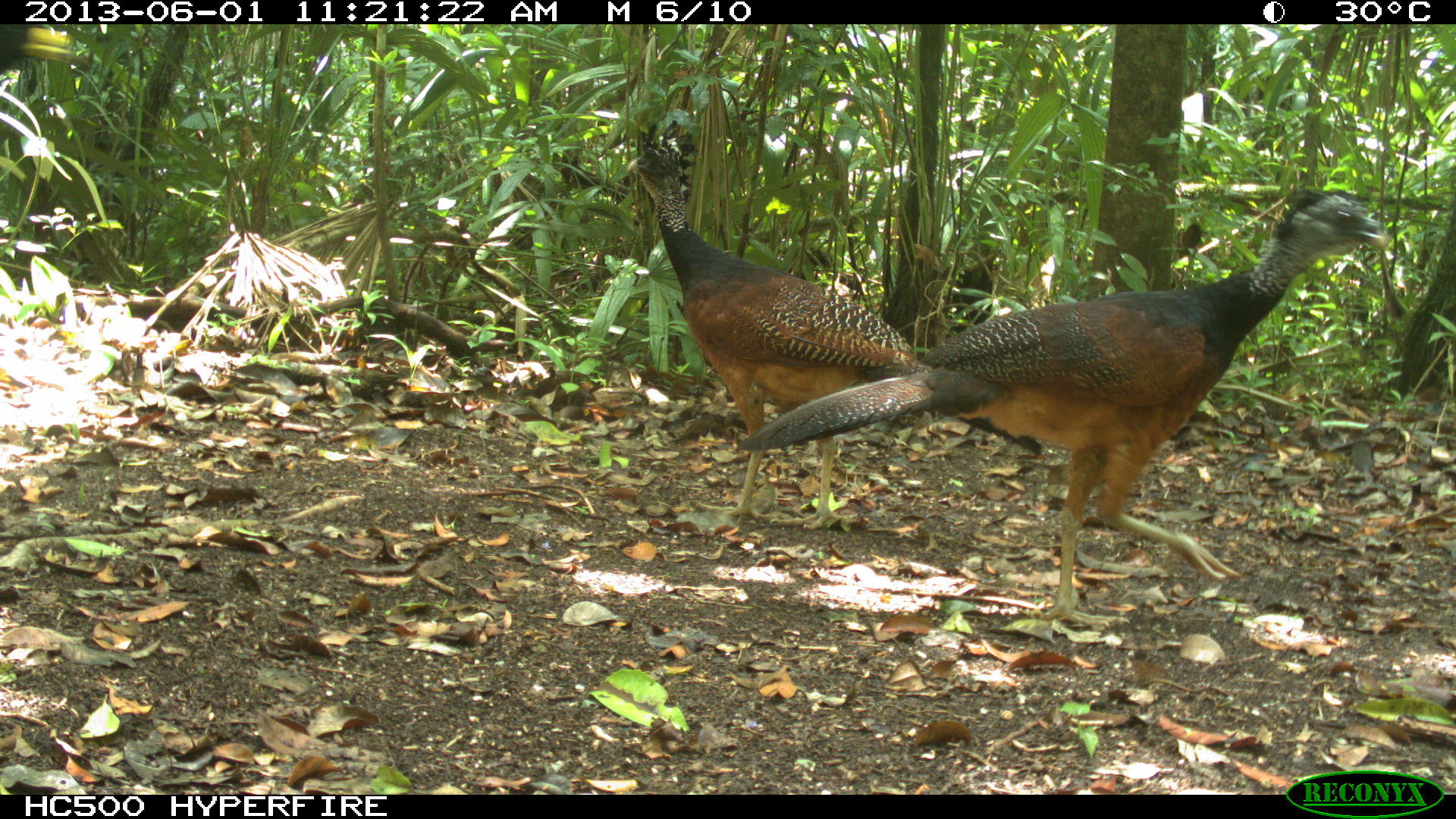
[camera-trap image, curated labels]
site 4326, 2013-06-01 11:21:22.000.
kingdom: Animalia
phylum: Chordata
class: Aves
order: Galliformes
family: Cracidae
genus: Crax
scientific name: Crax rubra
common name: great curassow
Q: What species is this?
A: Crax rubra (great curassow).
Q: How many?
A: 4.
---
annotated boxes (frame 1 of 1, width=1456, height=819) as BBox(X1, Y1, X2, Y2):
crax rubra: BBox(731, 185, 1391, 631); BBox(623, 117, 1044, 530)